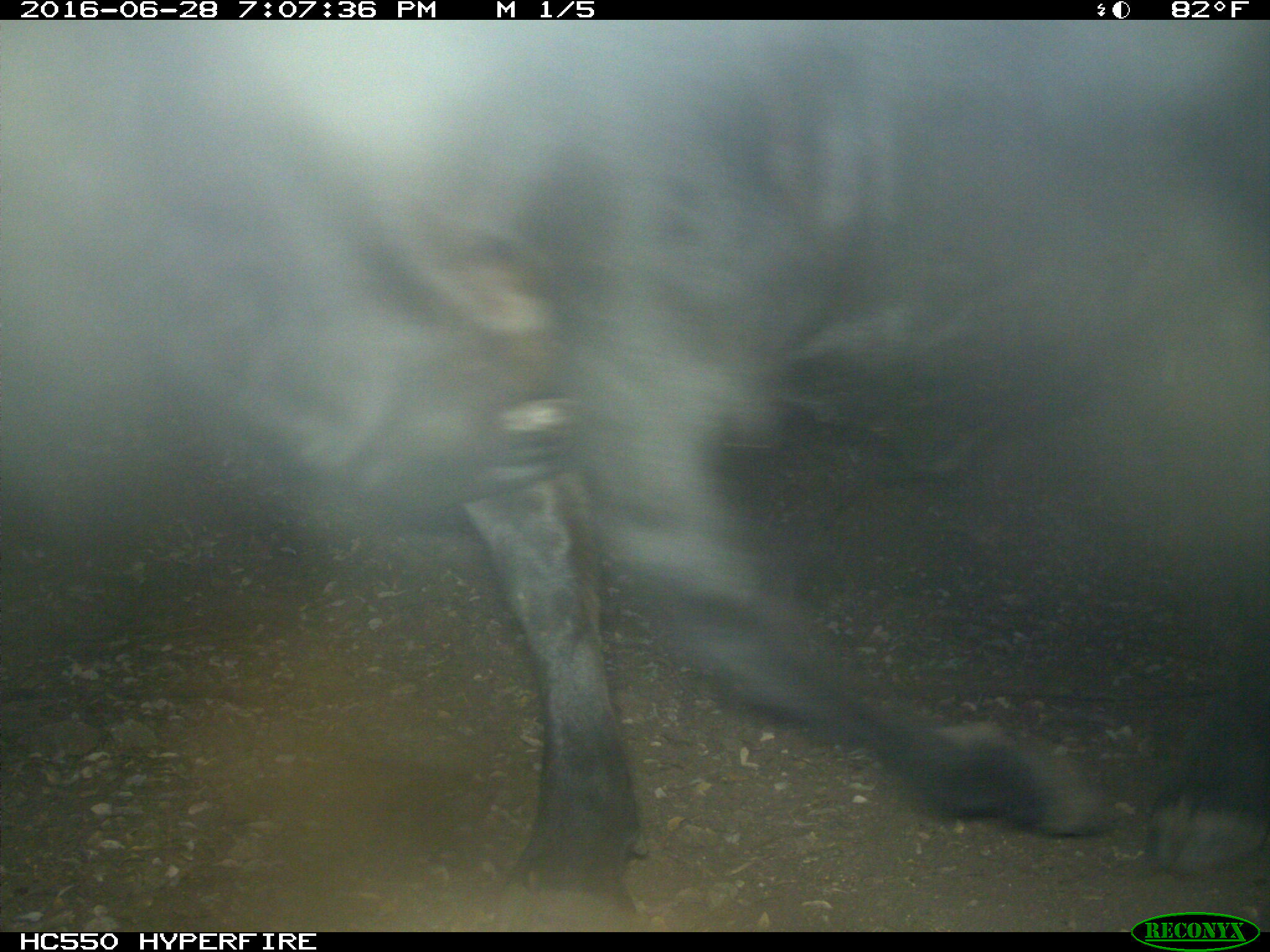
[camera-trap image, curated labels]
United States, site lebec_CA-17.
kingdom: Animalia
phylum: Chordata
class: Mammalia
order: Artiodactyla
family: Bovidae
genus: Bos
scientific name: Bos taurus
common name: domestic cow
Bos taurus (domestic cow).